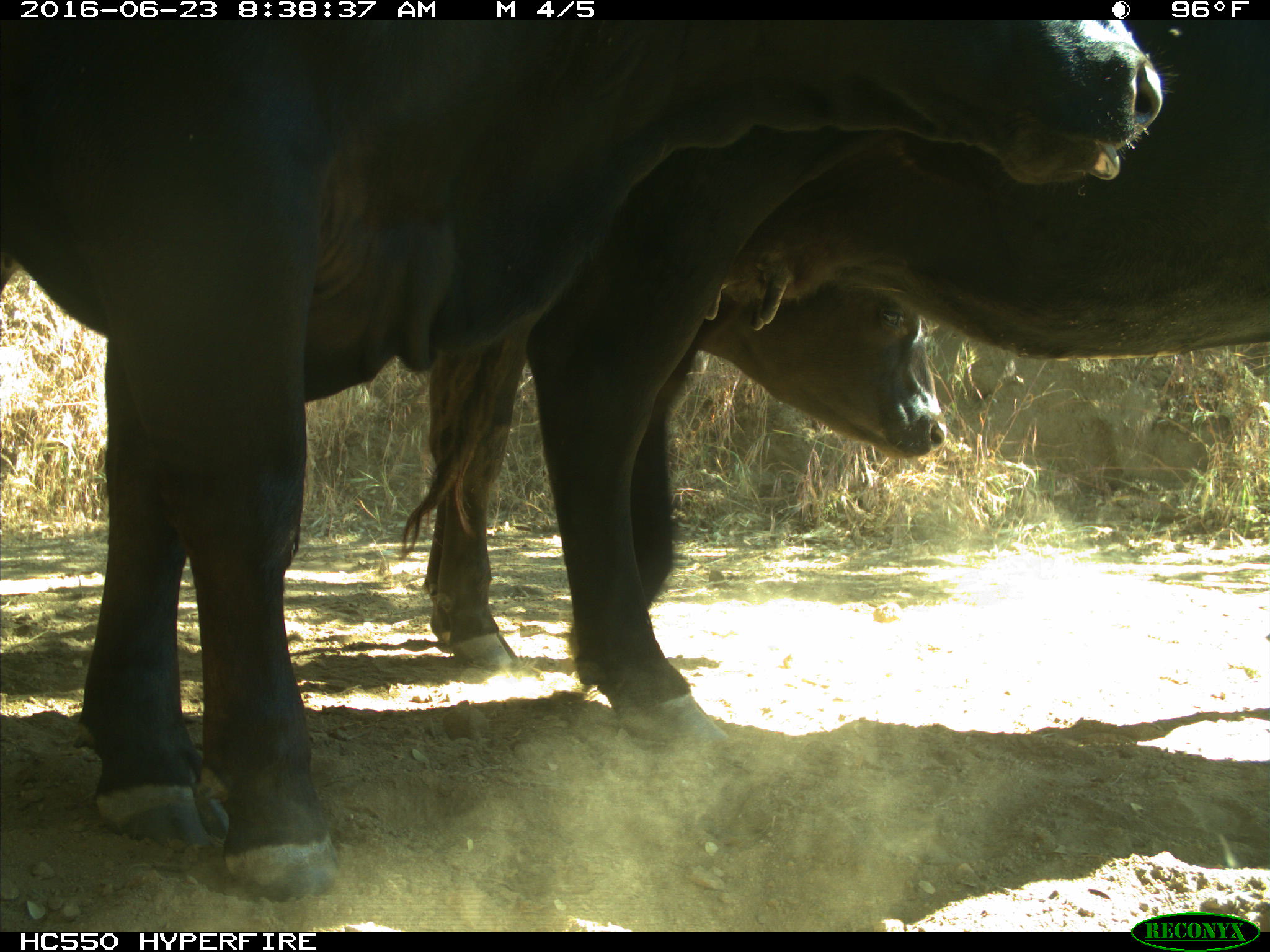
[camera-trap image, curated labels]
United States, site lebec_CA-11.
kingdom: Animalia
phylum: Chordata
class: Mammalia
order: Artiodactyla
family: Bovidae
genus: Bos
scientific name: Bos taurus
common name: domestic cow